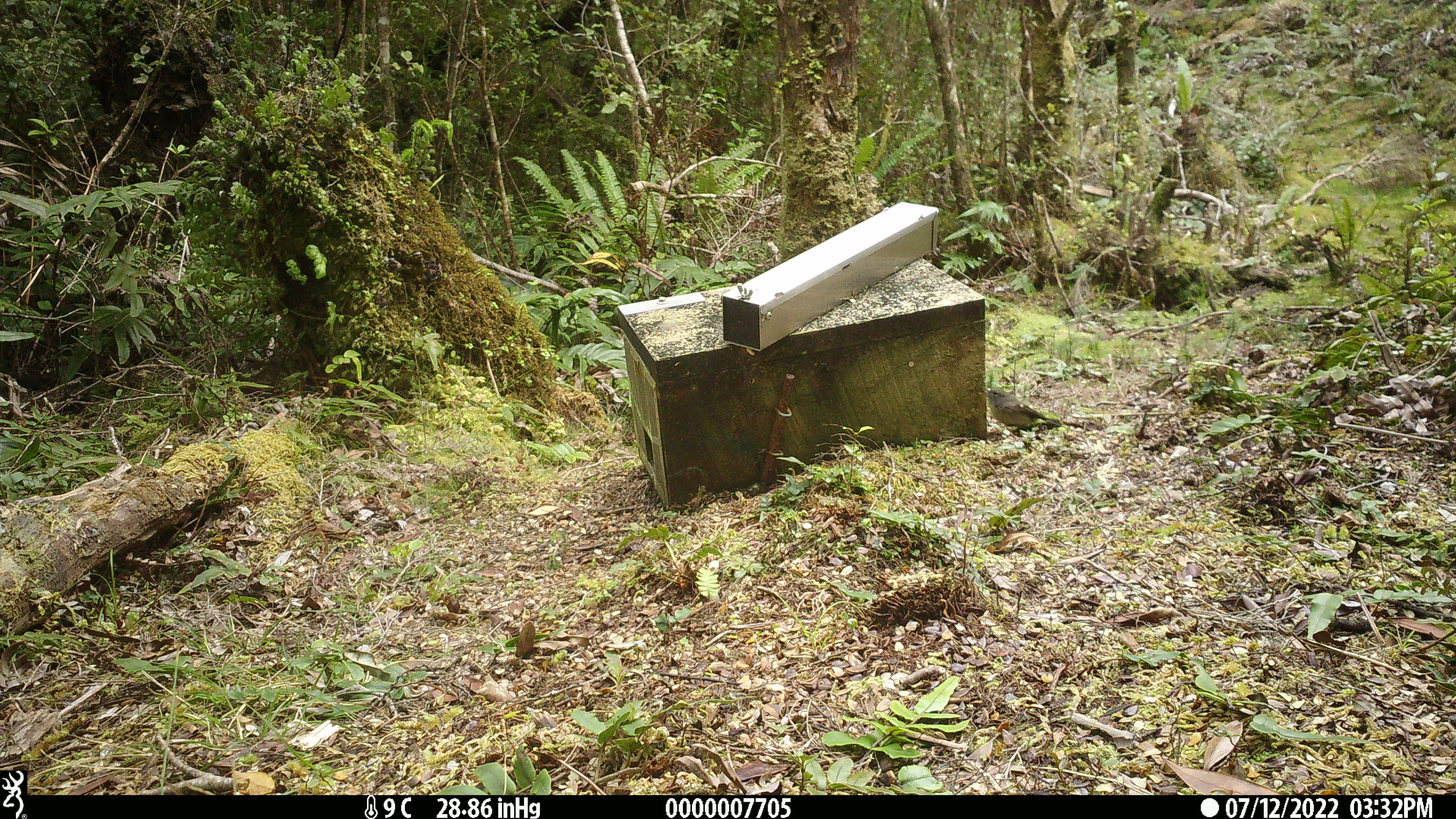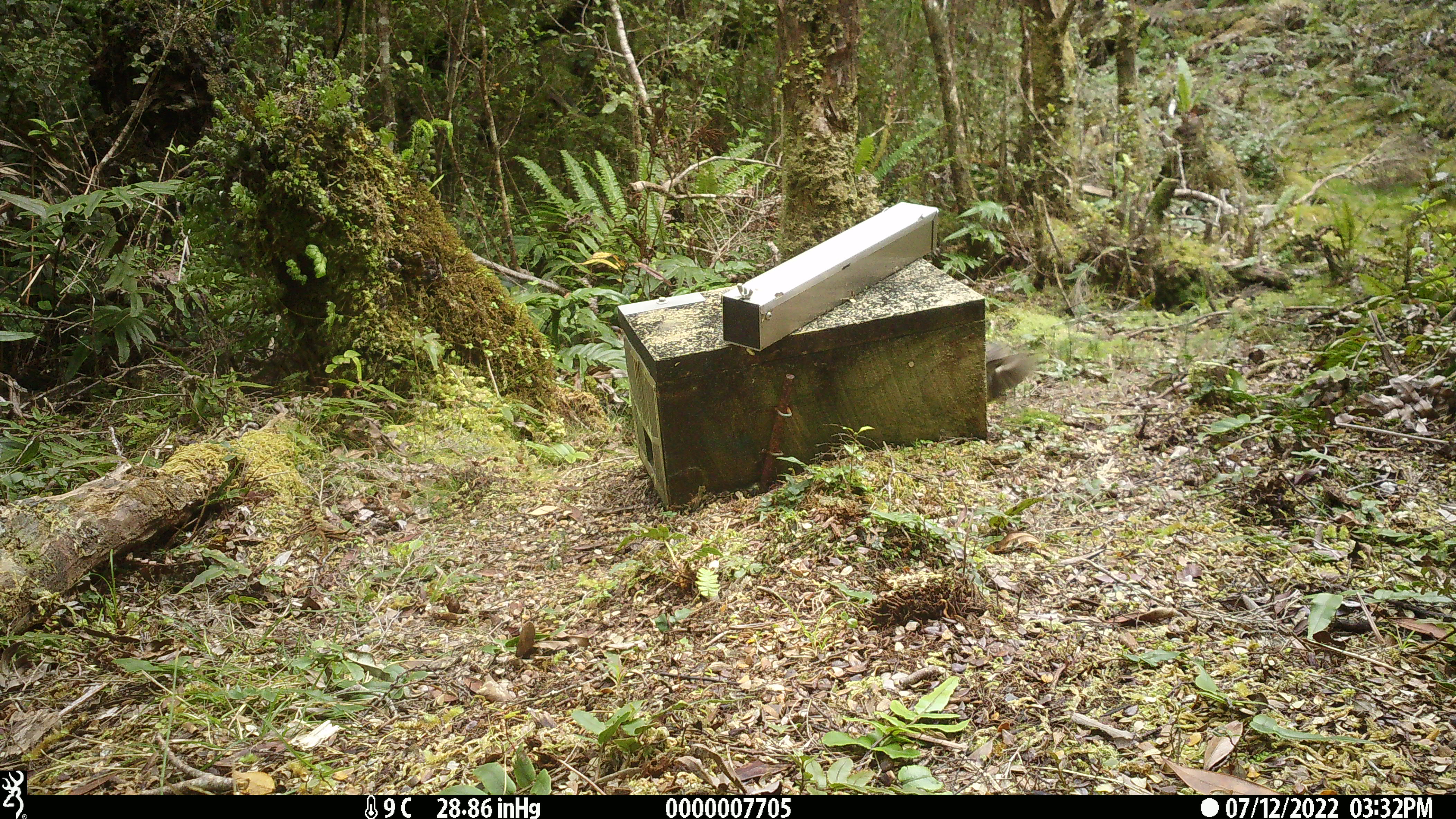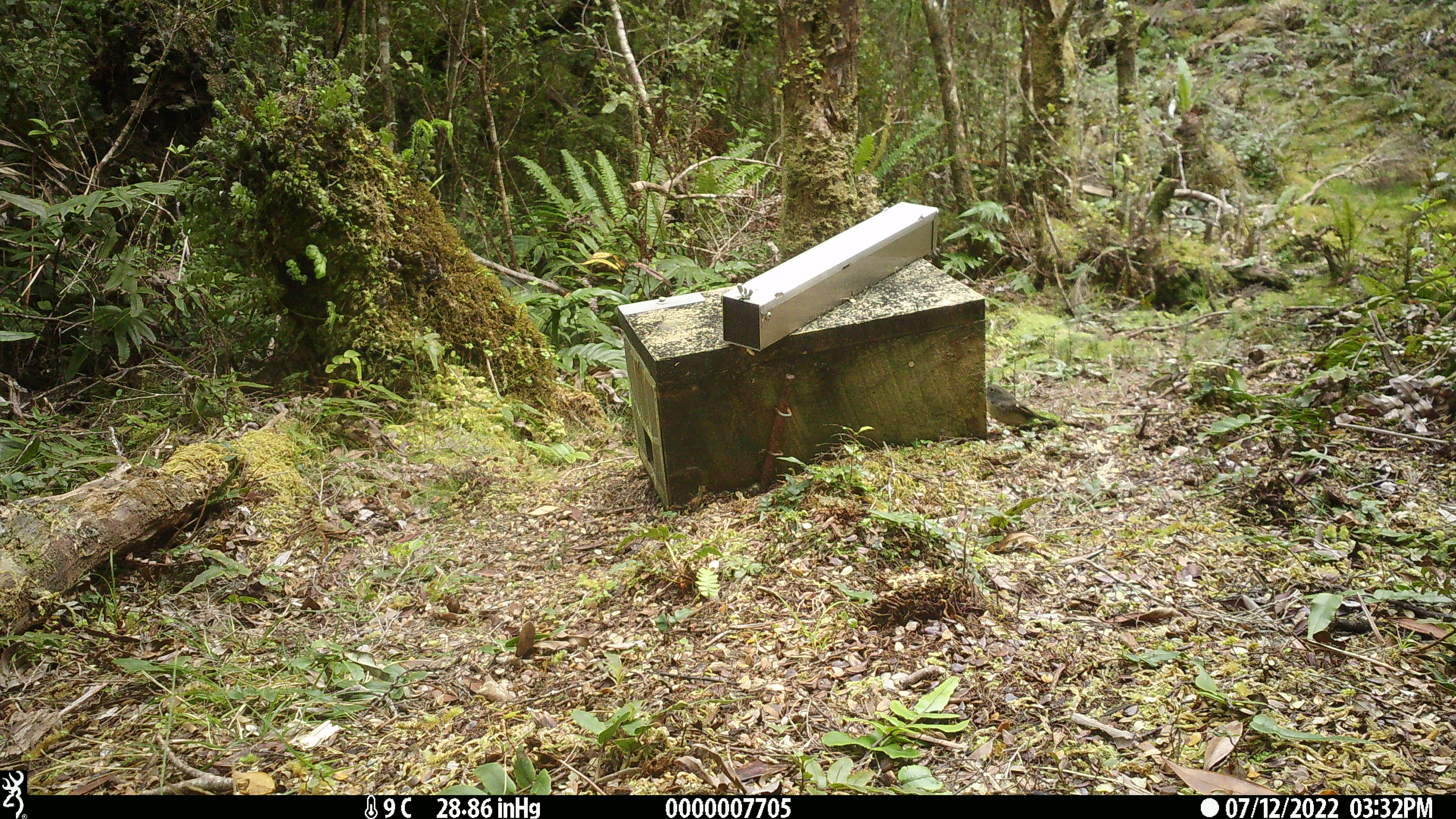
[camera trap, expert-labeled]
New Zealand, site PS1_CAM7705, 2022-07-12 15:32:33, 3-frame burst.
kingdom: Animalia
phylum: Chordata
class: Aves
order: Passeriformes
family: Petroicidae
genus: Petroica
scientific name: Petroica macrocephala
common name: tomtit